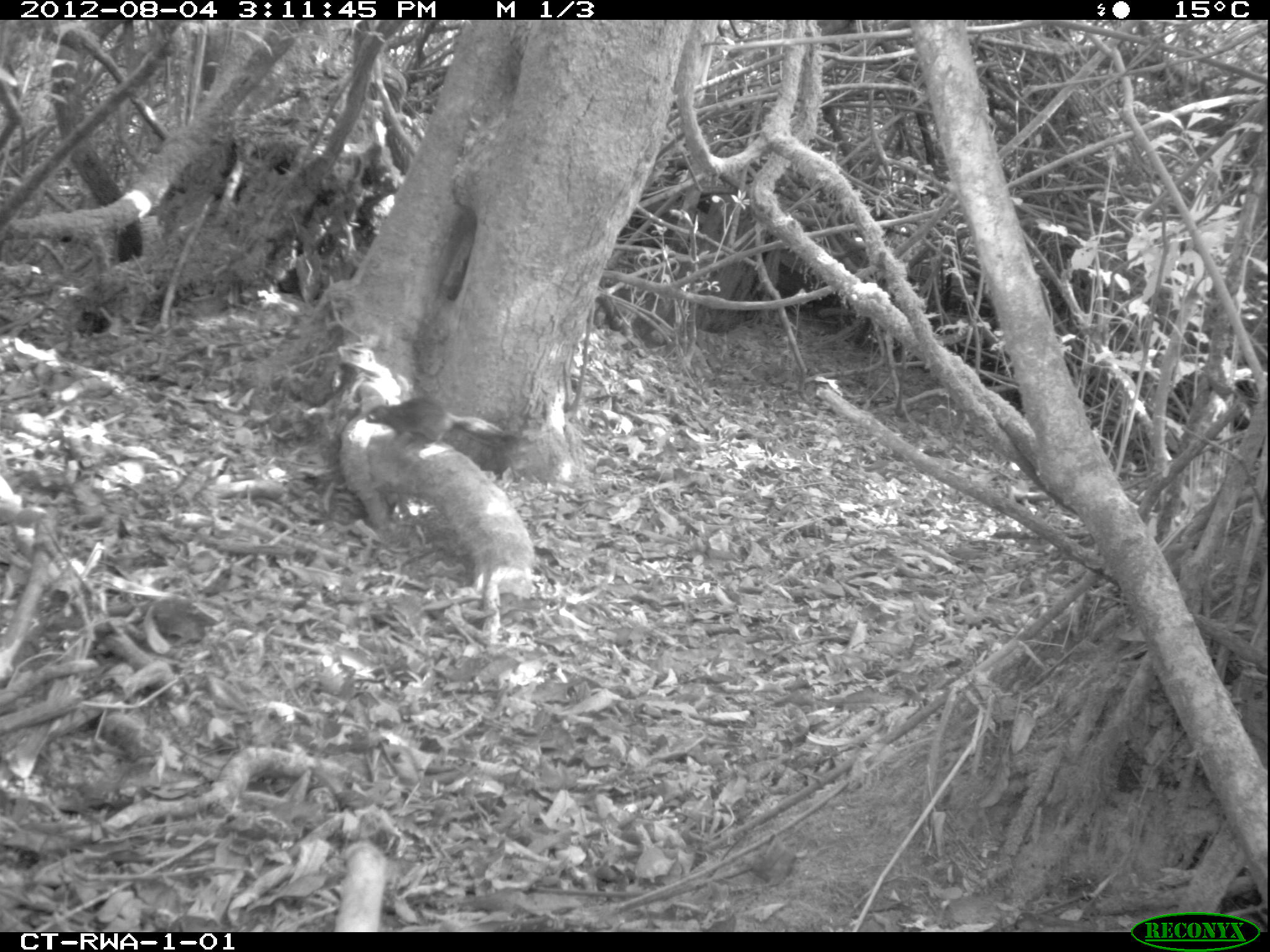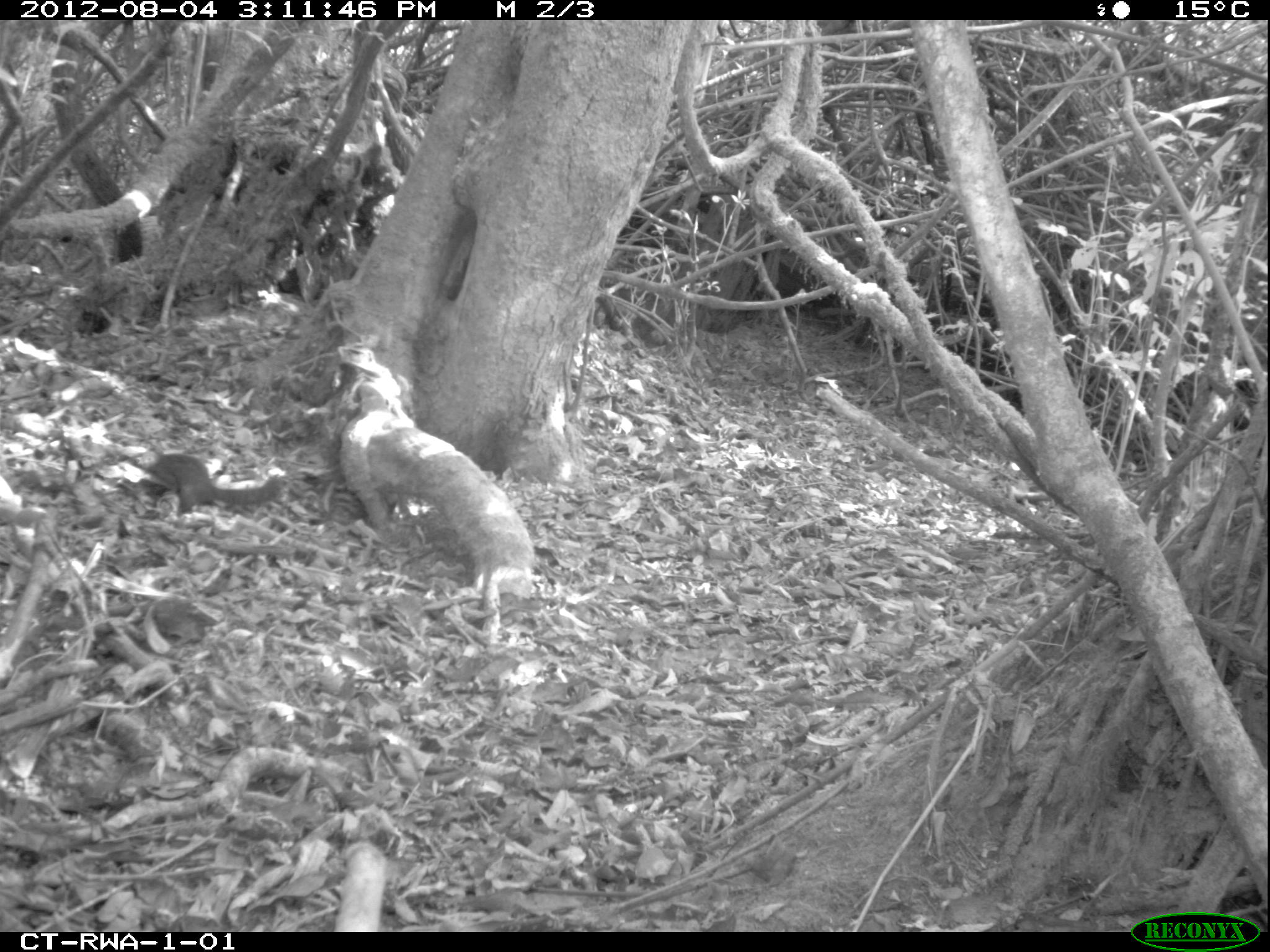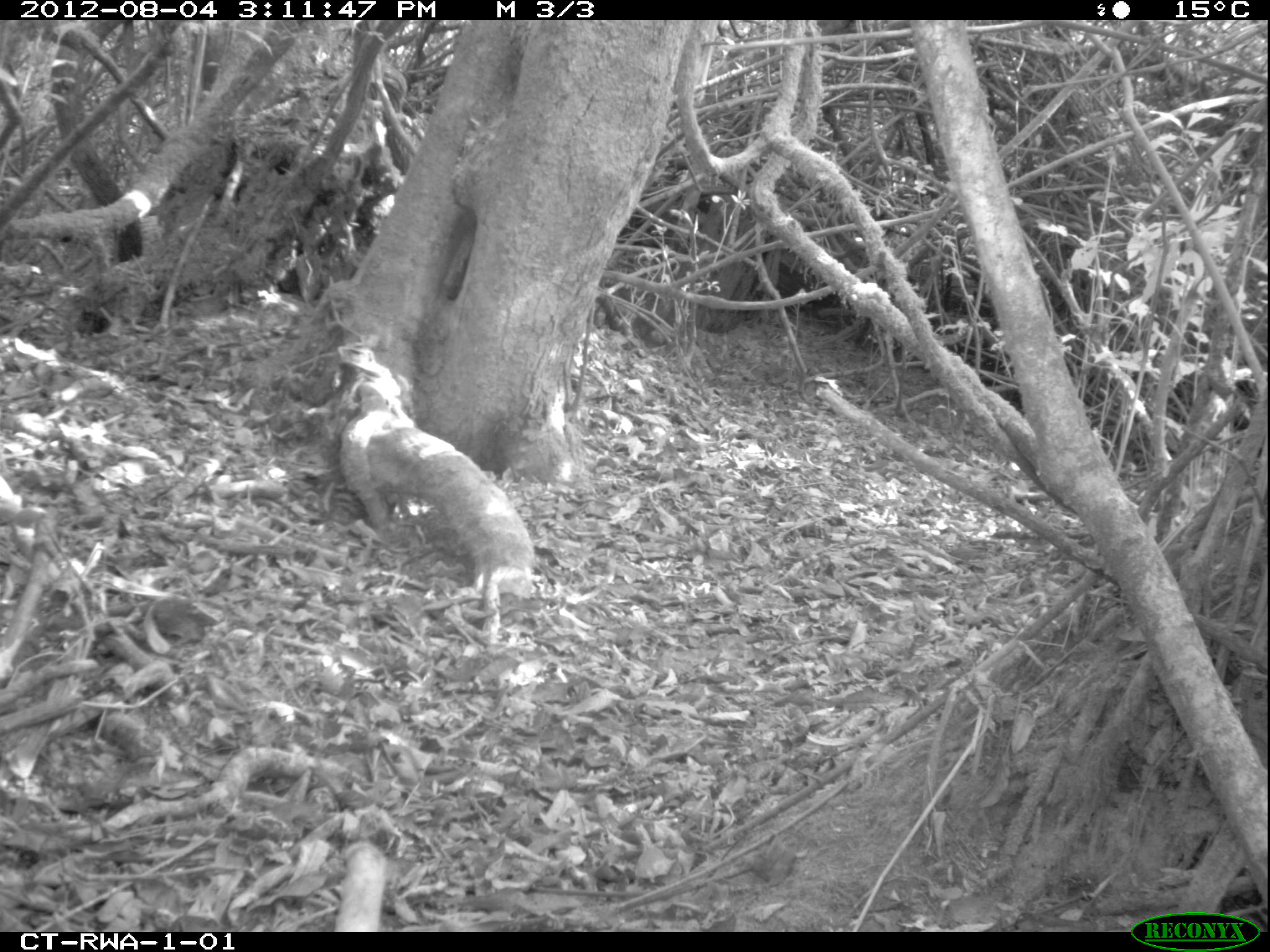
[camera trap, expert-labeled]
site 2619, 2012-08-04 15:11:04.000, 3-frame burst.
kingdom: Animalia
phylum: Chordata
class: Mammalia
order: Rodentia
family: Sciuridae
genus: Funisciurus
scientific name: Funisciurus carruthersi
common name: carruther's mountain squirrel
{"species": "Funisciurus carruthersi (carruther's mountain squirrel)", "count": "1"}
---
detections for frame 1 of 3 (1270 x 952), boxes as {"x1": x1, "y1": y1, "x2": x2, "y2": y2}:
funisciurus carruthersi: {"x1": 362, "y1": 394, "x2": 531, "y2": 453}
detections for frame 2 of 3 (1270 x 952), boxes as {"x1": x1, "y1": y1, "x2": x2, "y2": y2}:
funisciurus carruthersi: {"x1": 129, "y1": 446, "x2": 283, "y2": 517}